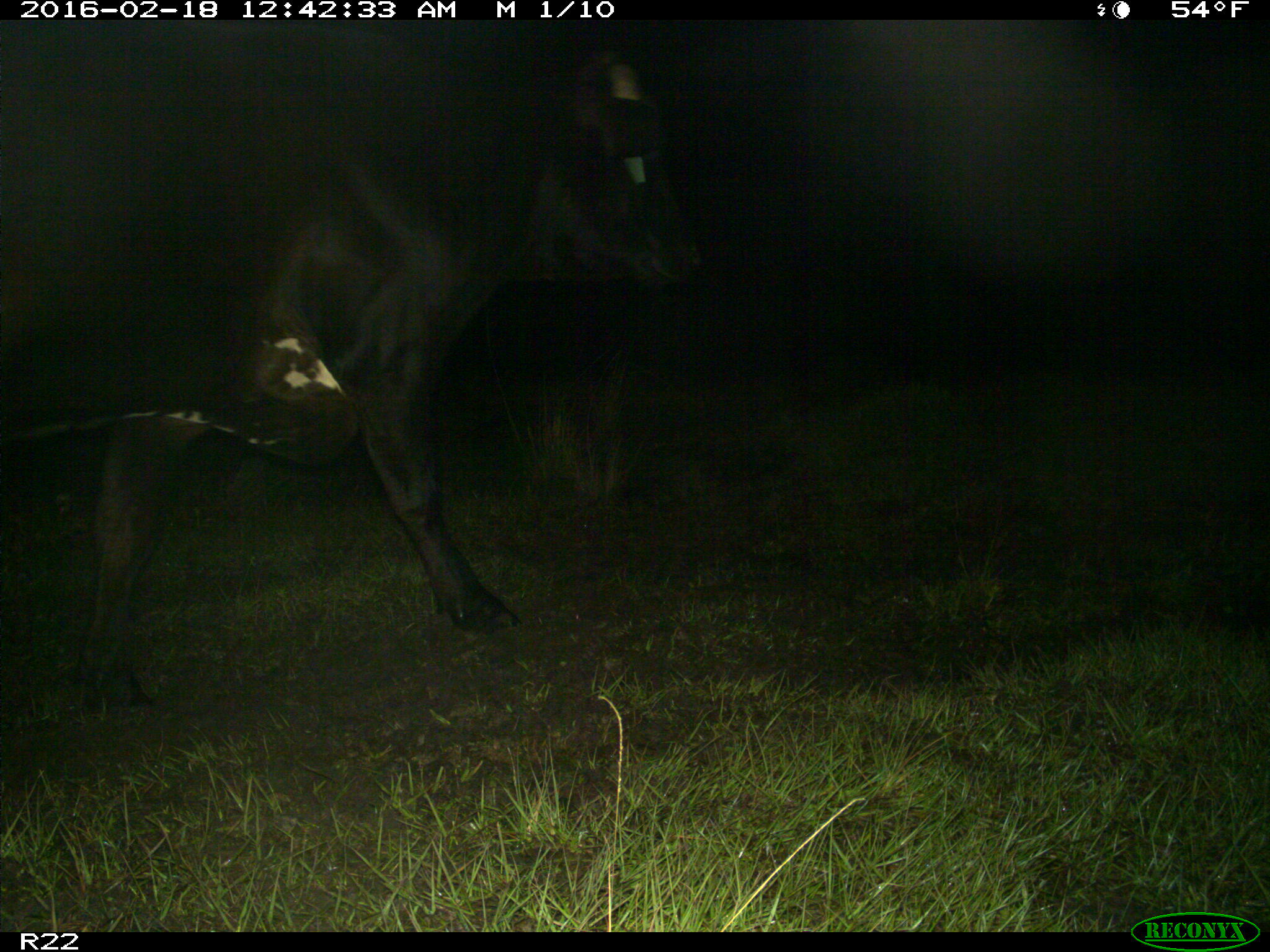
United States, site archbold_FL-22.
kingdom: Animalia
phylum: Chordata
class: Mammalia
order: Artiodactyla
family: Bovidae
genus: Bos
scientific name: Bos taurus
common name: domestic cow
Bos taurus (domestic cow).